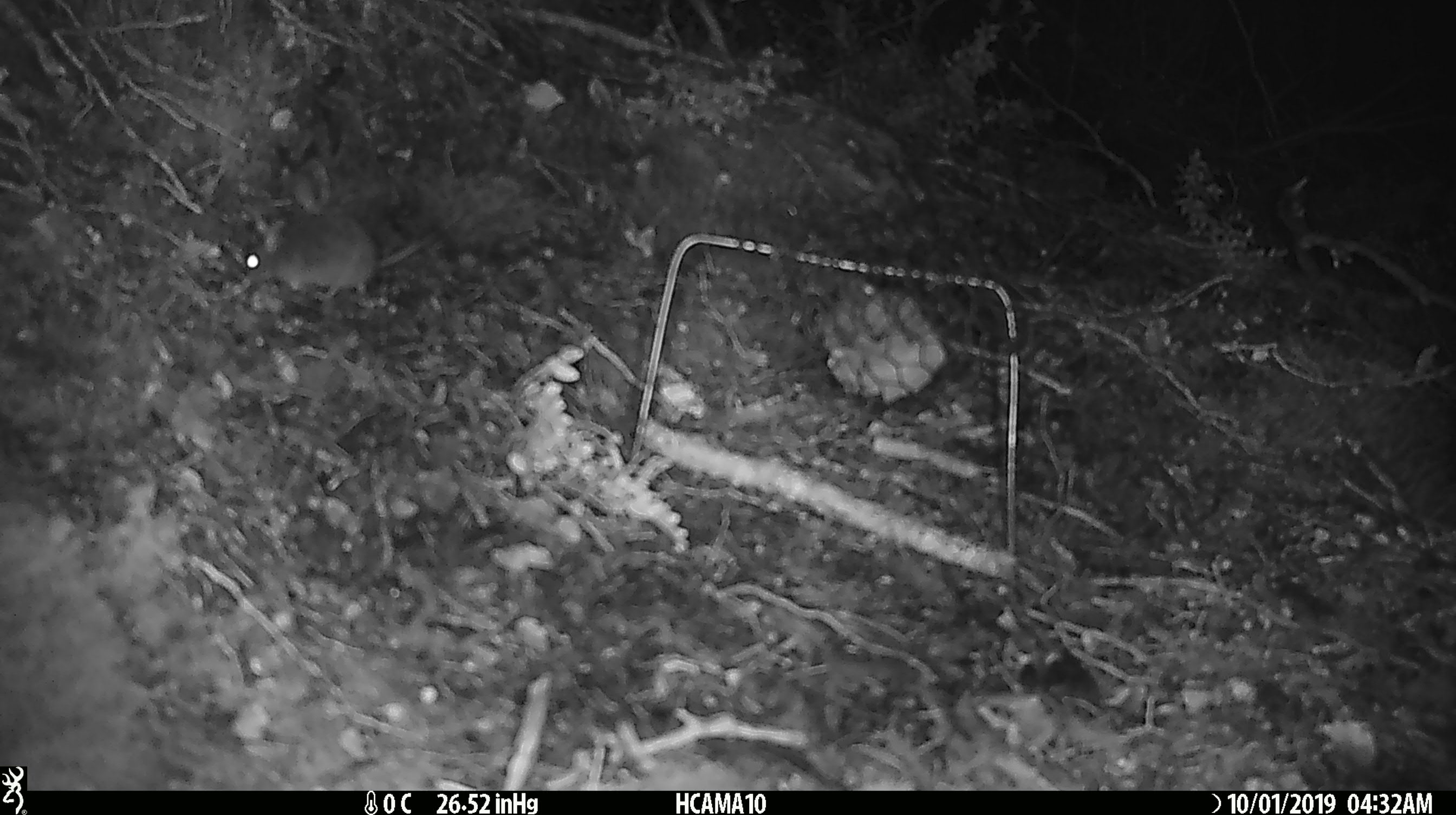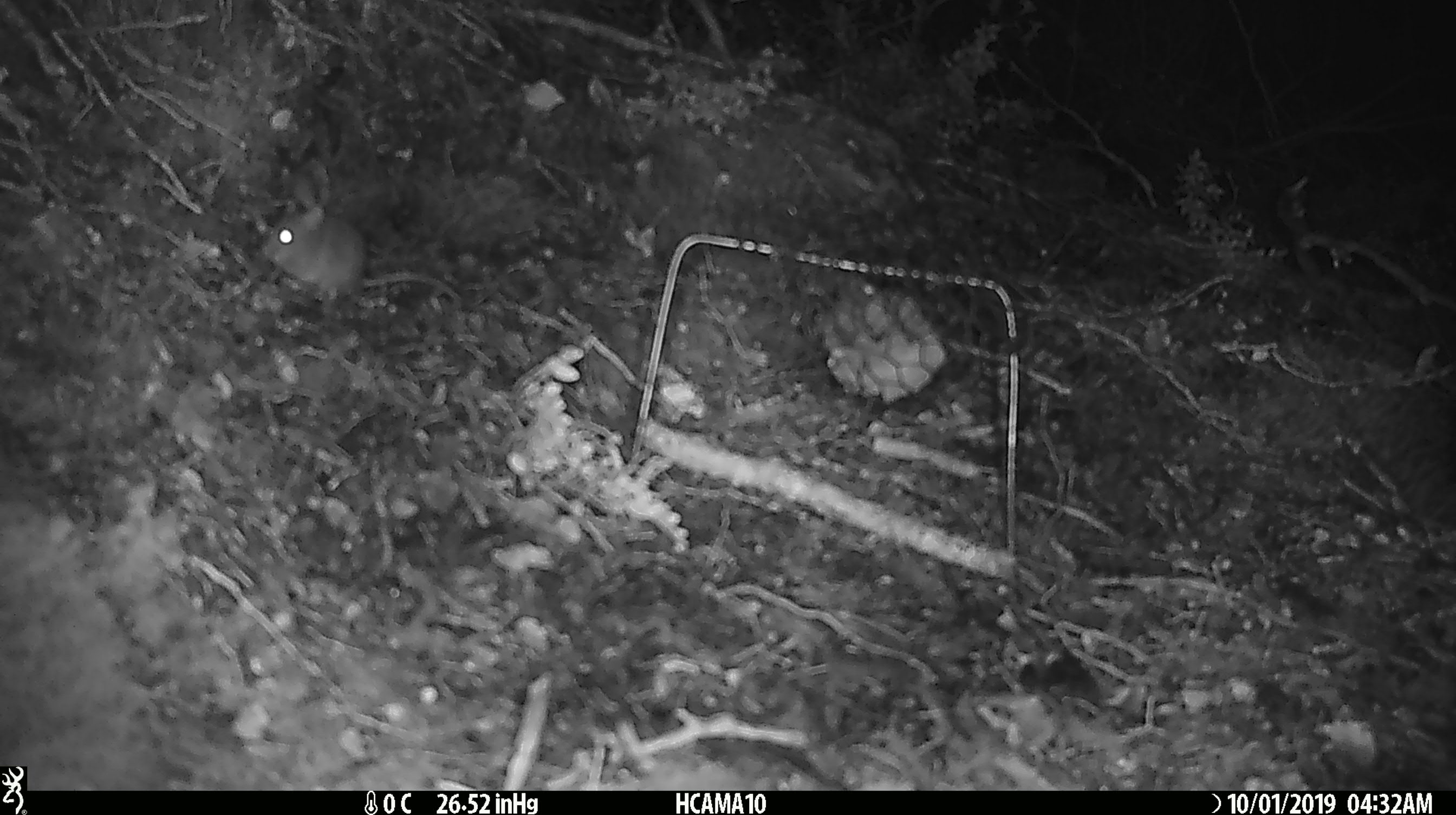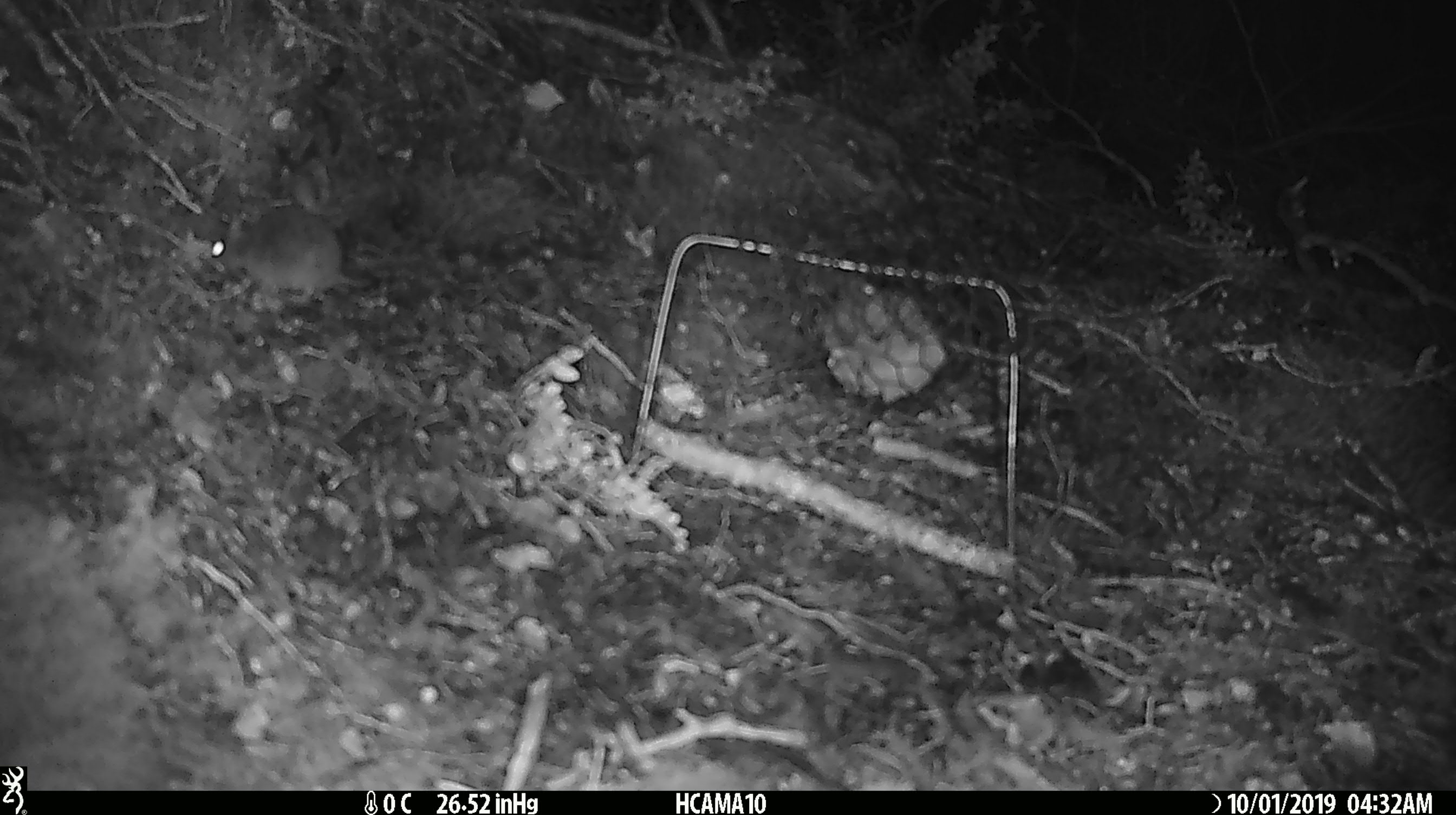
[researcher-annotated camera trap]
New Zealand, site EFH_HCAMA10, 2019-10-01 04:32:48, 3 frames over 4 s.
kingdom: Animalia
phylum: Chordata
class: Mammalia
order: Rodentia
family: Muridae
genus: Mus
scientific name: Mus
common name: mouse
Mouse (Mus).